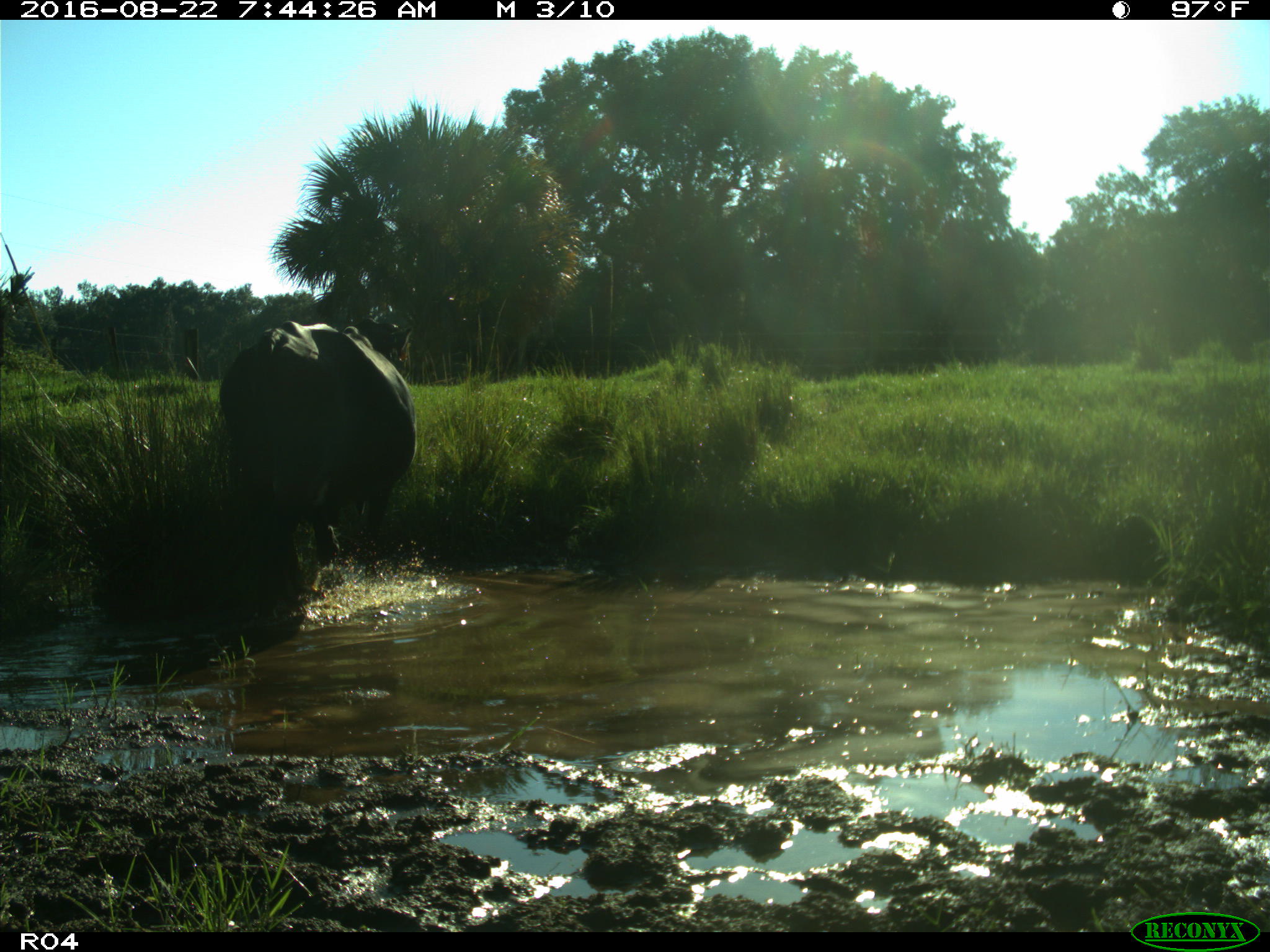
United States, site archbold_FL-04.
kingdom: Animalia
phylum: Chordata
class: Mammalia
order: Artiodactyla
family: Bovidae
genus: Bos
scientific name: Bos taurus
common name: domestic cow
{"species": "Bos taurus (domestic cow)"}